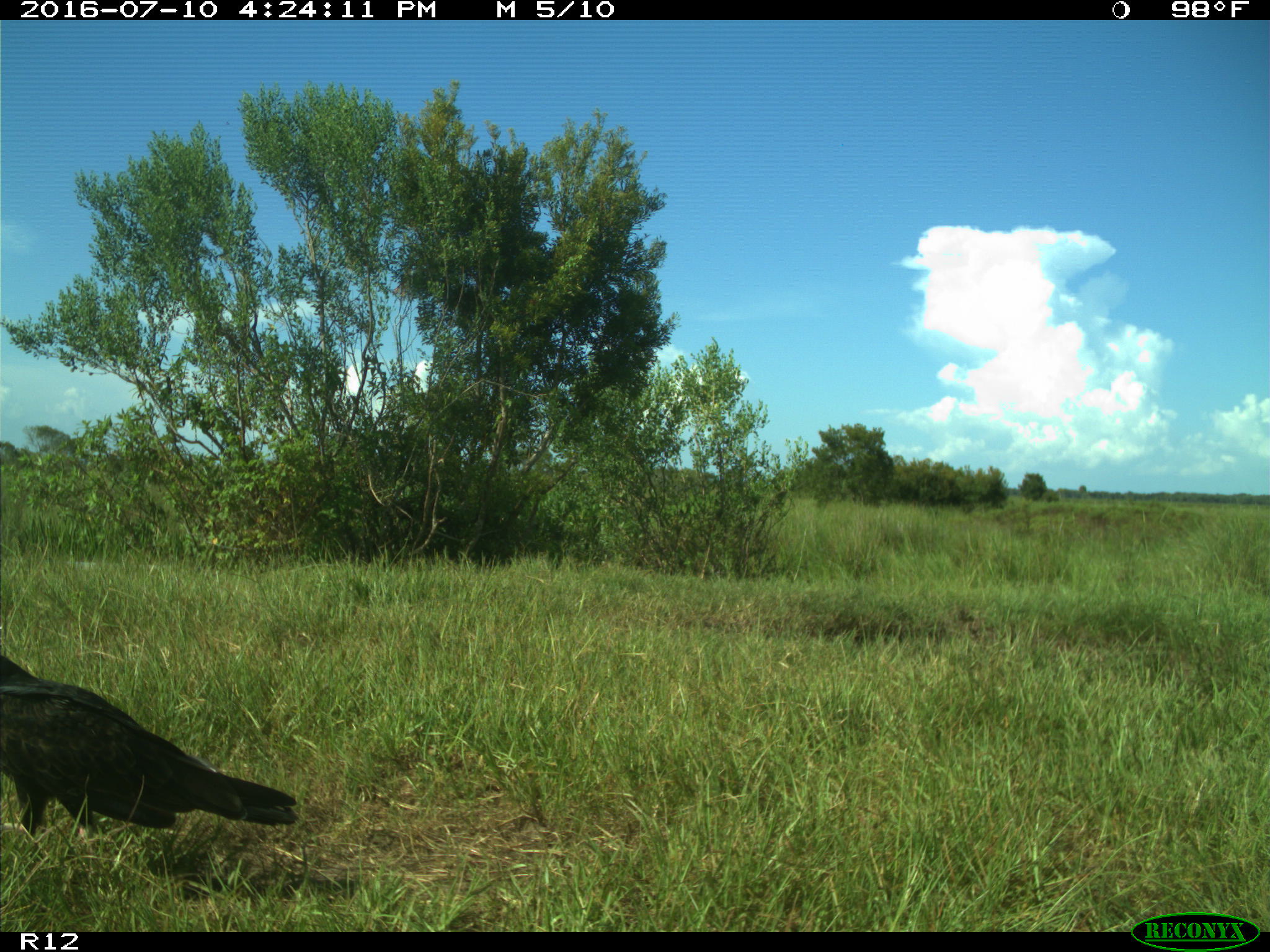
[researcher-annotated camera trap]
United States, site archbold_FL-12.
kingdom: Animalia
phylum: Chordata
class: Aves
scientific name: Aves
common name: birds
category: unidentified bird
Unidentified bird (birds) (Aves).